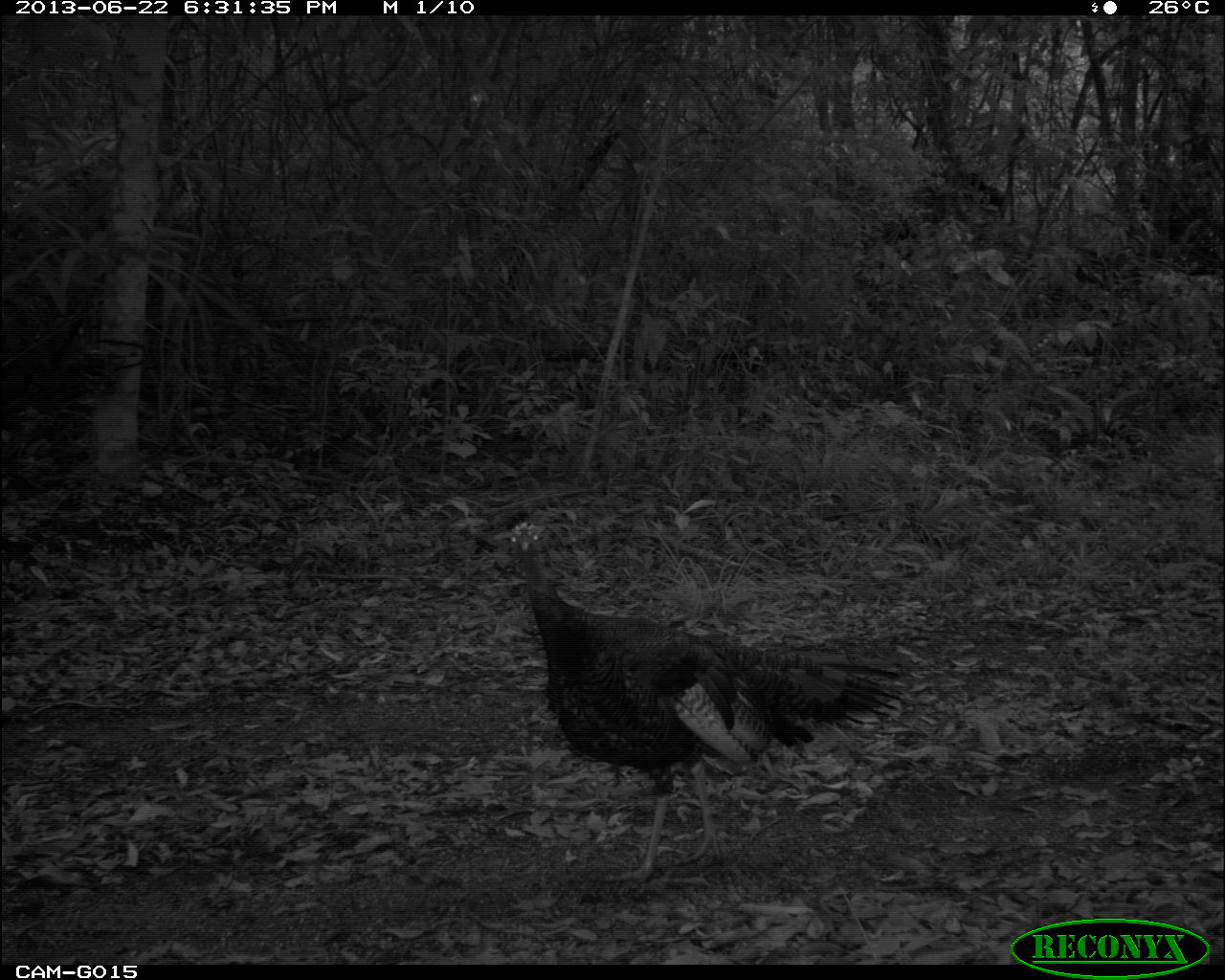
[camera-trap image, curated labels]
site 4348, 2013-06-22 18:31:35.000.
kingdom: Animalia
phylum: Chordata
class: Aves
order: Galliformes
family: Phasianidae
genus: Meleagris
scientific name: Meleagris ocellata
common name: ocellated turkey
Meleagris ocellata (ocellated turkey), count 2.